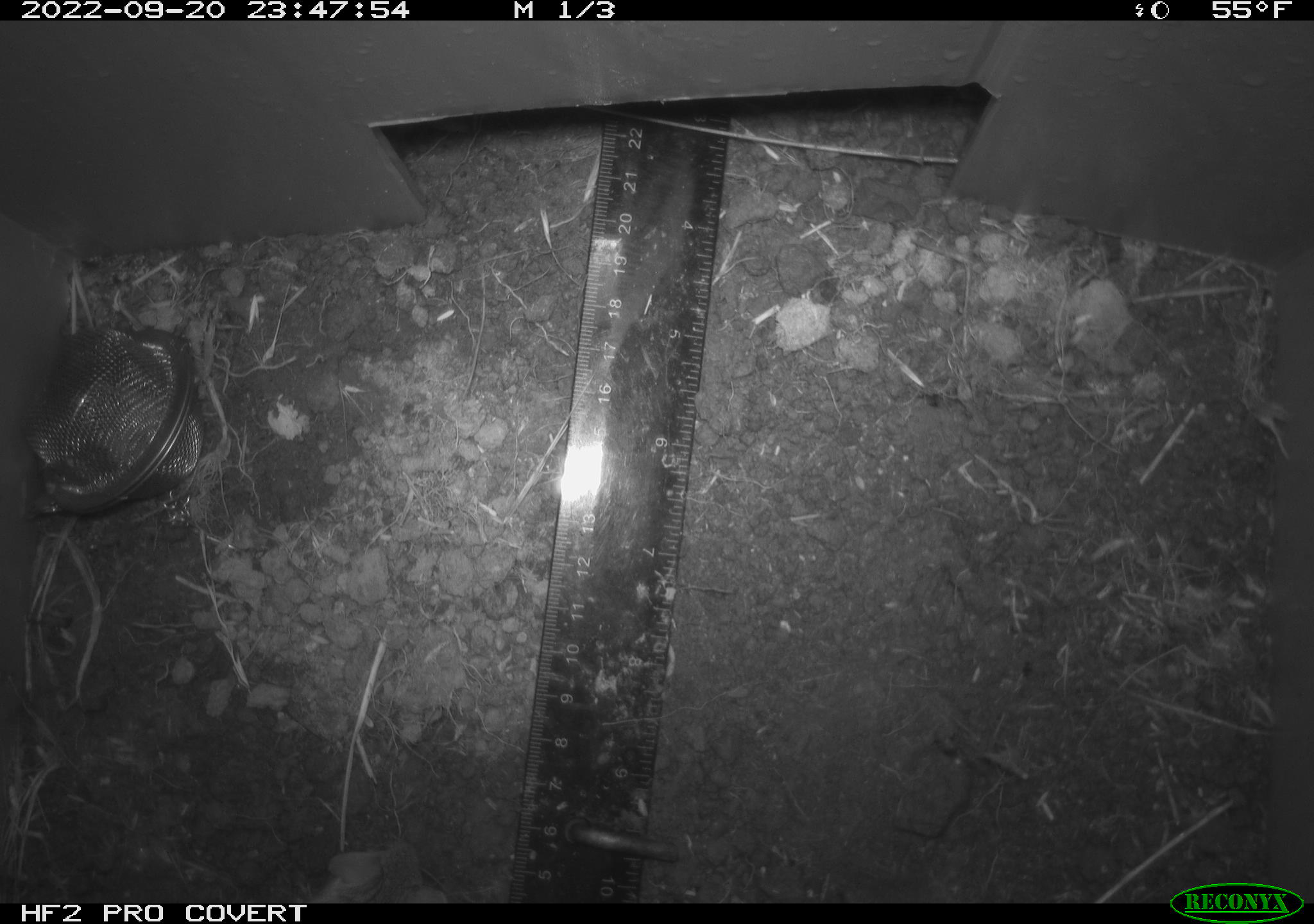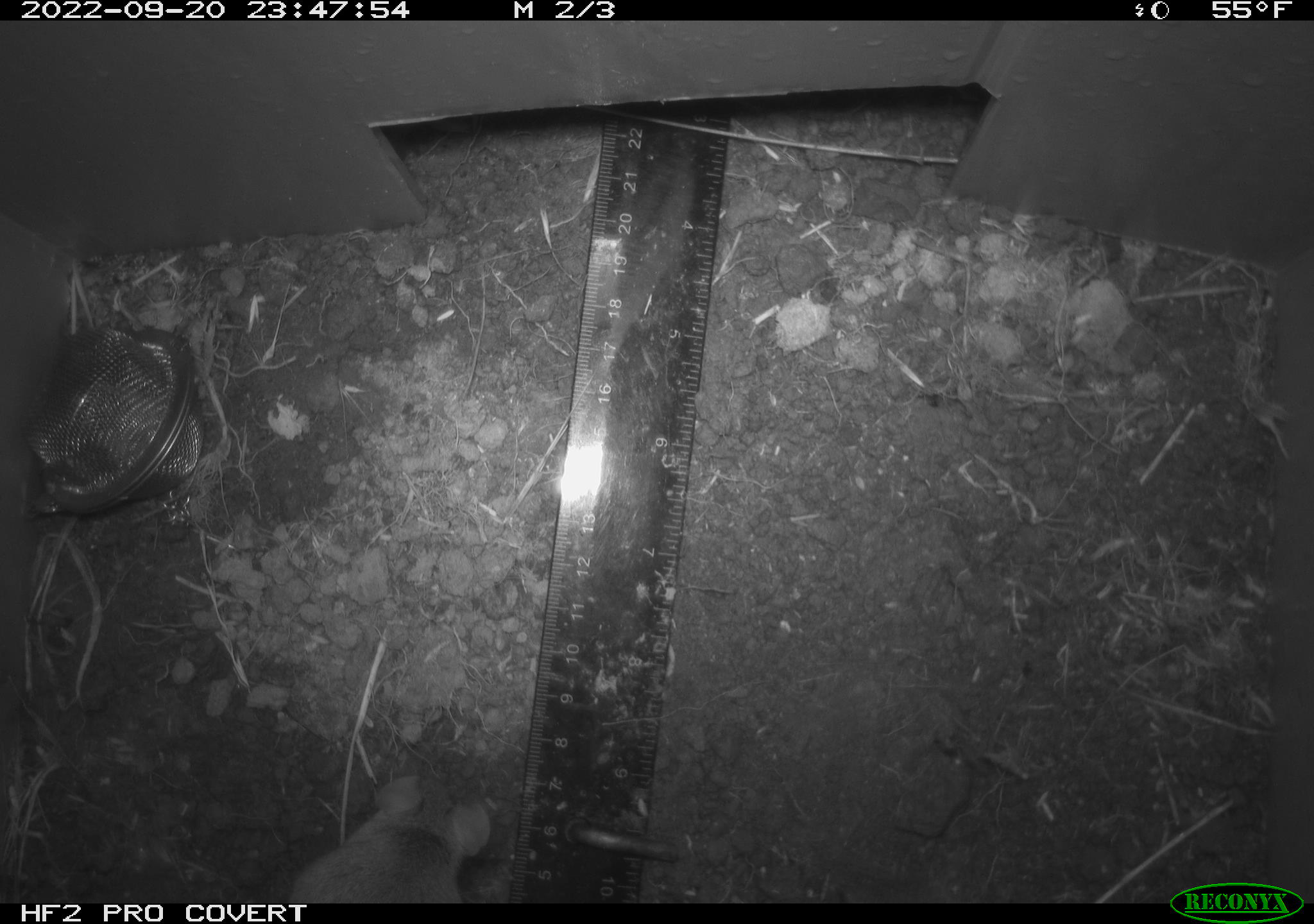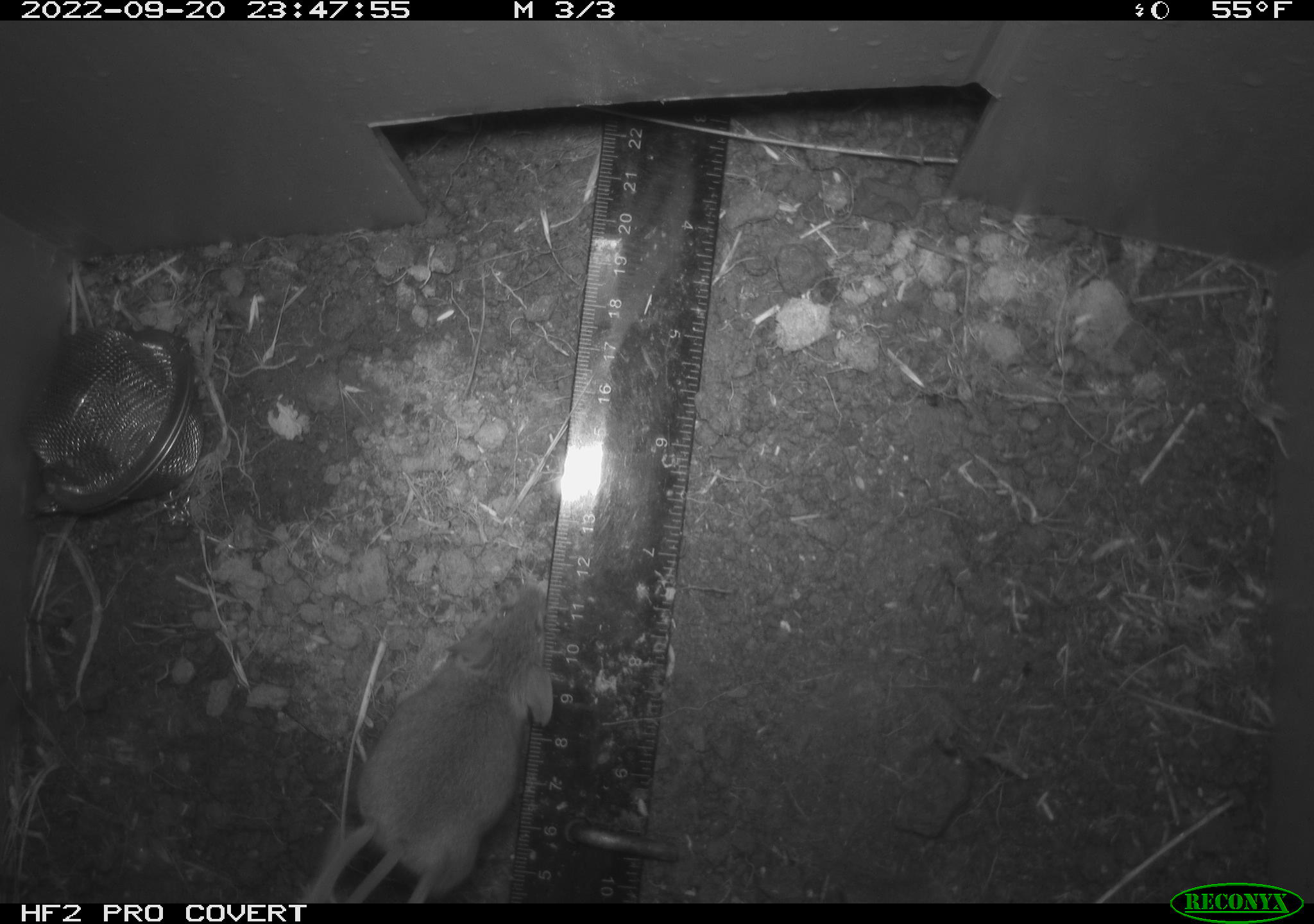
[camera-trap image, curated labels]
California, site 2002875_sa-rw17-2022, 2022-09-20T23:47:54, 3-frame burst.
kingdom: Animalia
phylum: Chordata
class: Mammalia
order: Rodentia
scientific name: Rodentia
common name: mouse species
Mouse species (Rodentia).